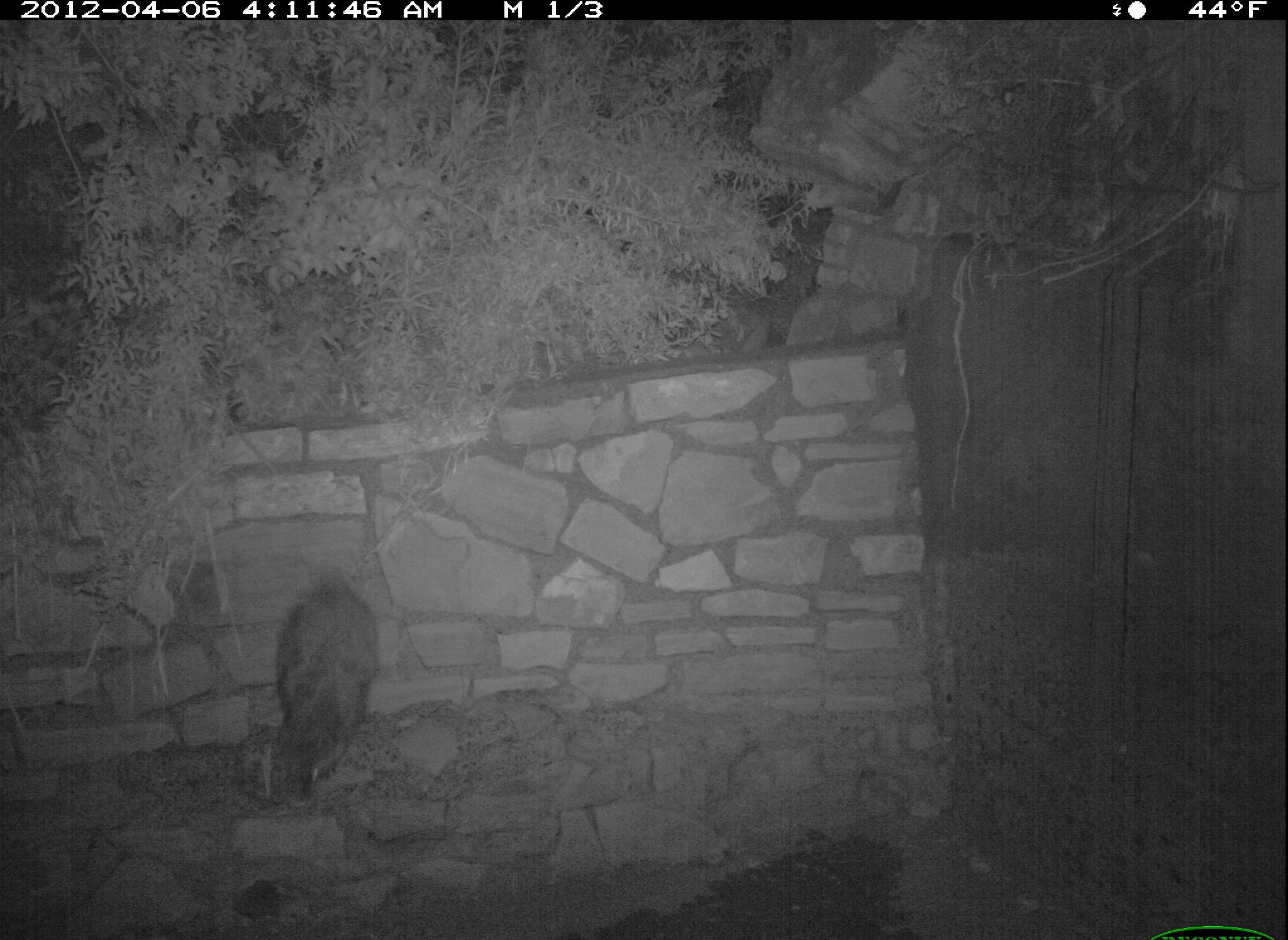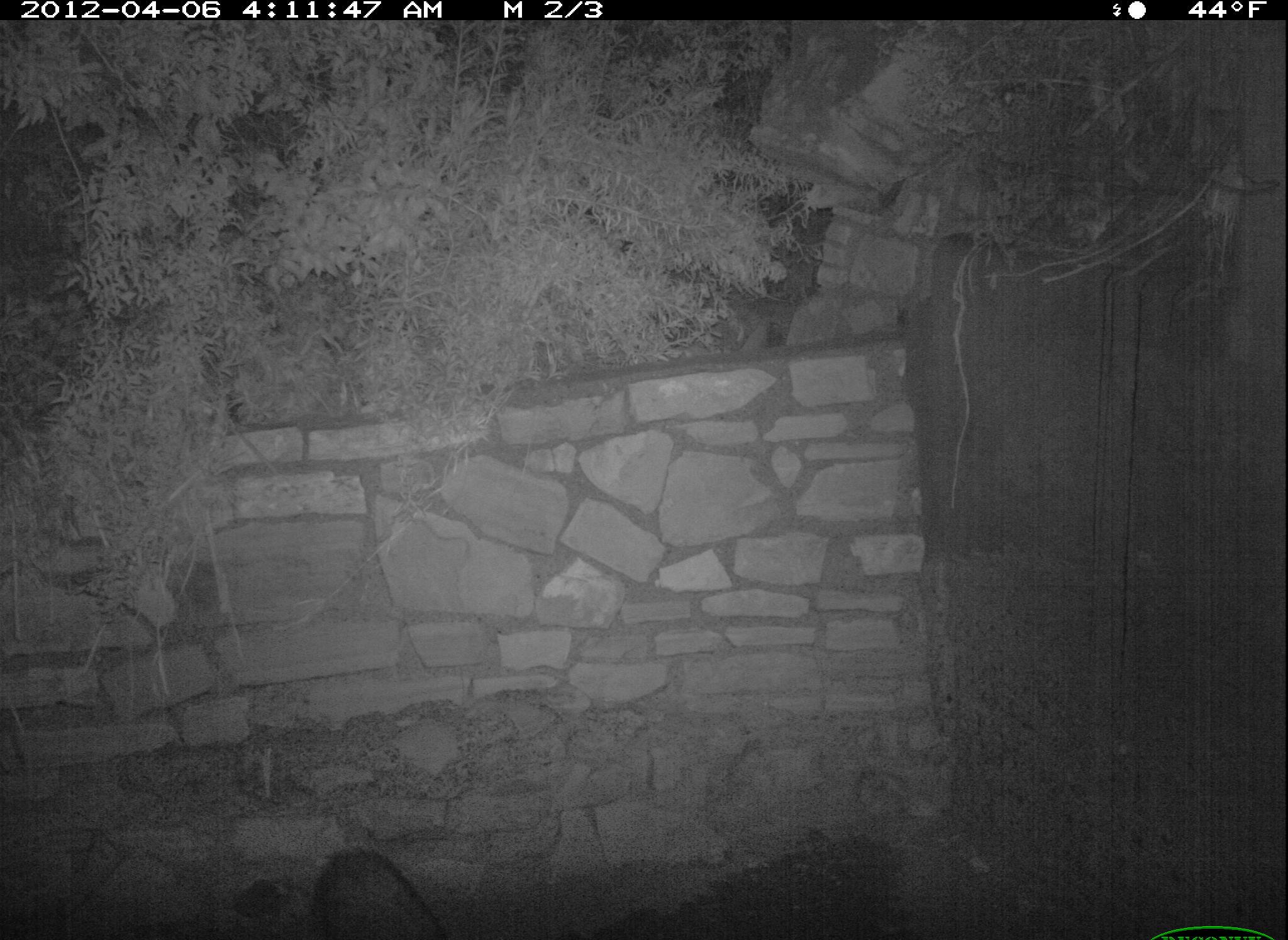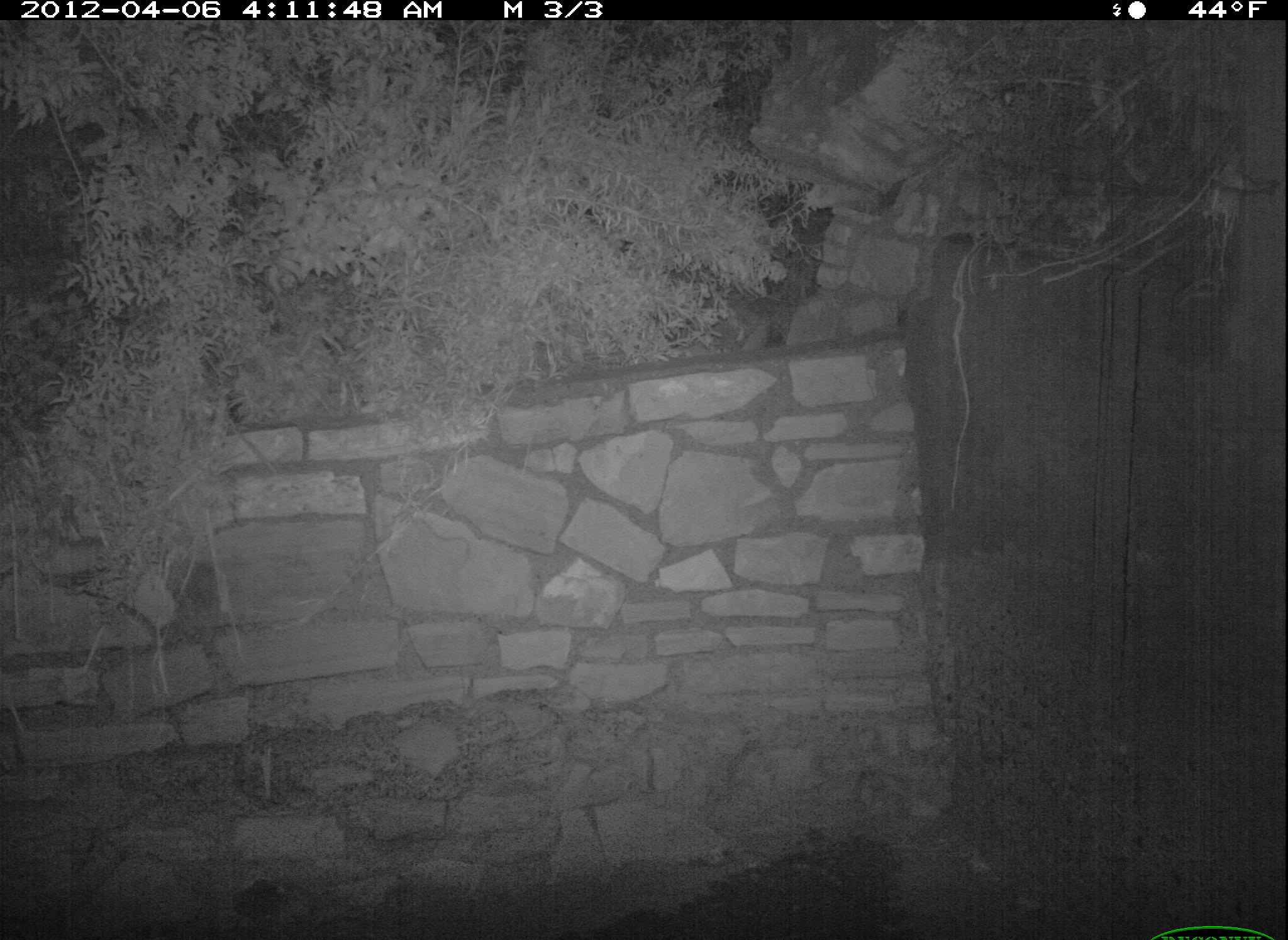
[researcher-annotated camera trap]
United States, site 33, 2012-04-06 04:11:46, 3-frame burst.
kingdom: Animalia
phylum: Chordata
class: Mammalia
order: Carnivora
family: Procyonidae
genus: Procyon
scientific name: Procyon lotor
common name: raccoon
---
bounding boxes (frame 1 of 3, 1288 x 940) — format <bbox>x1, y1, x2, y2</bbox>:
raccoon: <bbox>259, 567, 394, 820</bbox>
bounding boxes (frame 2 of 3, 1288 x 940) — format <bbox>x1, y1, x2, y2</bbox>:
raccoon: <bbox>296, 834, 486, 937</bbox>